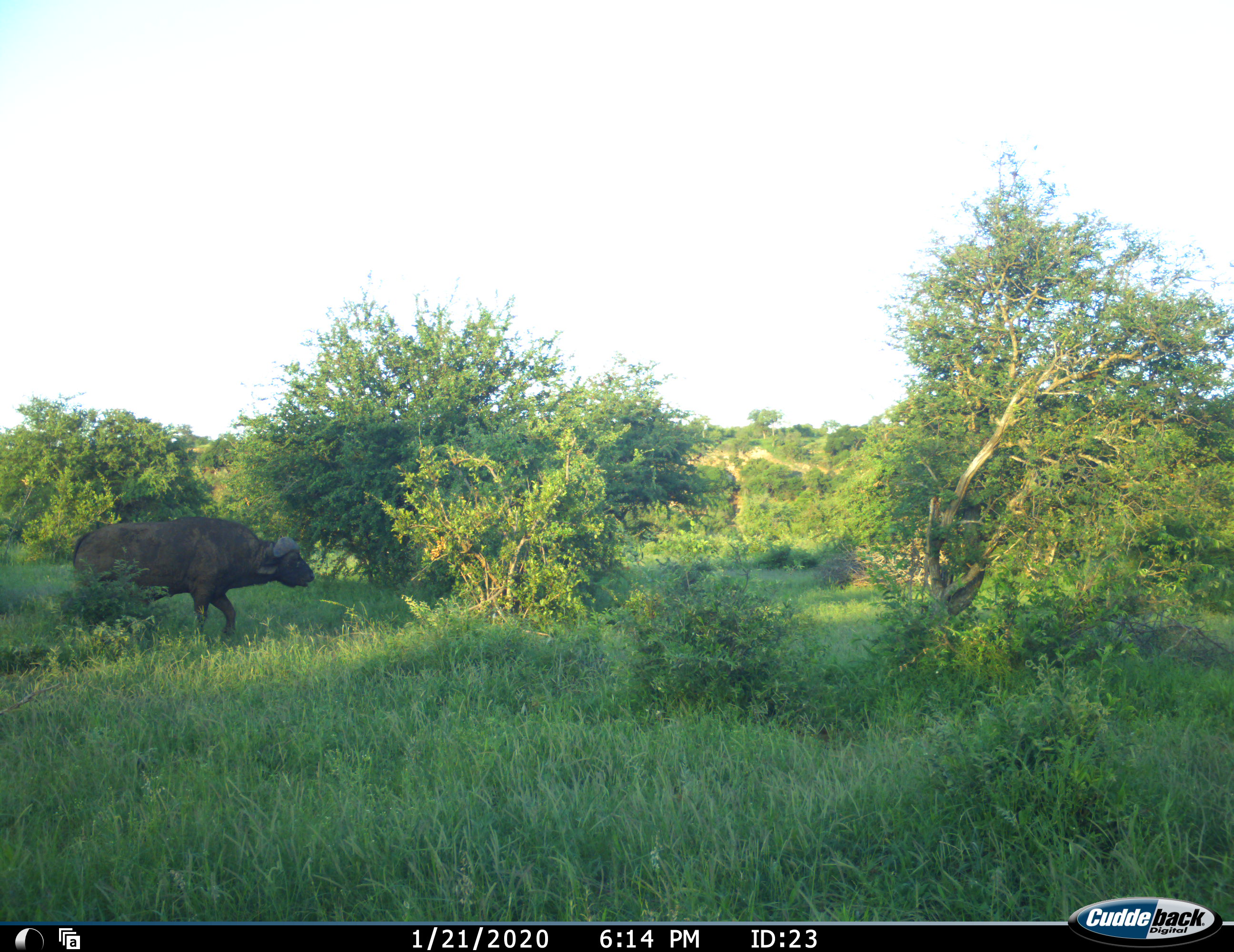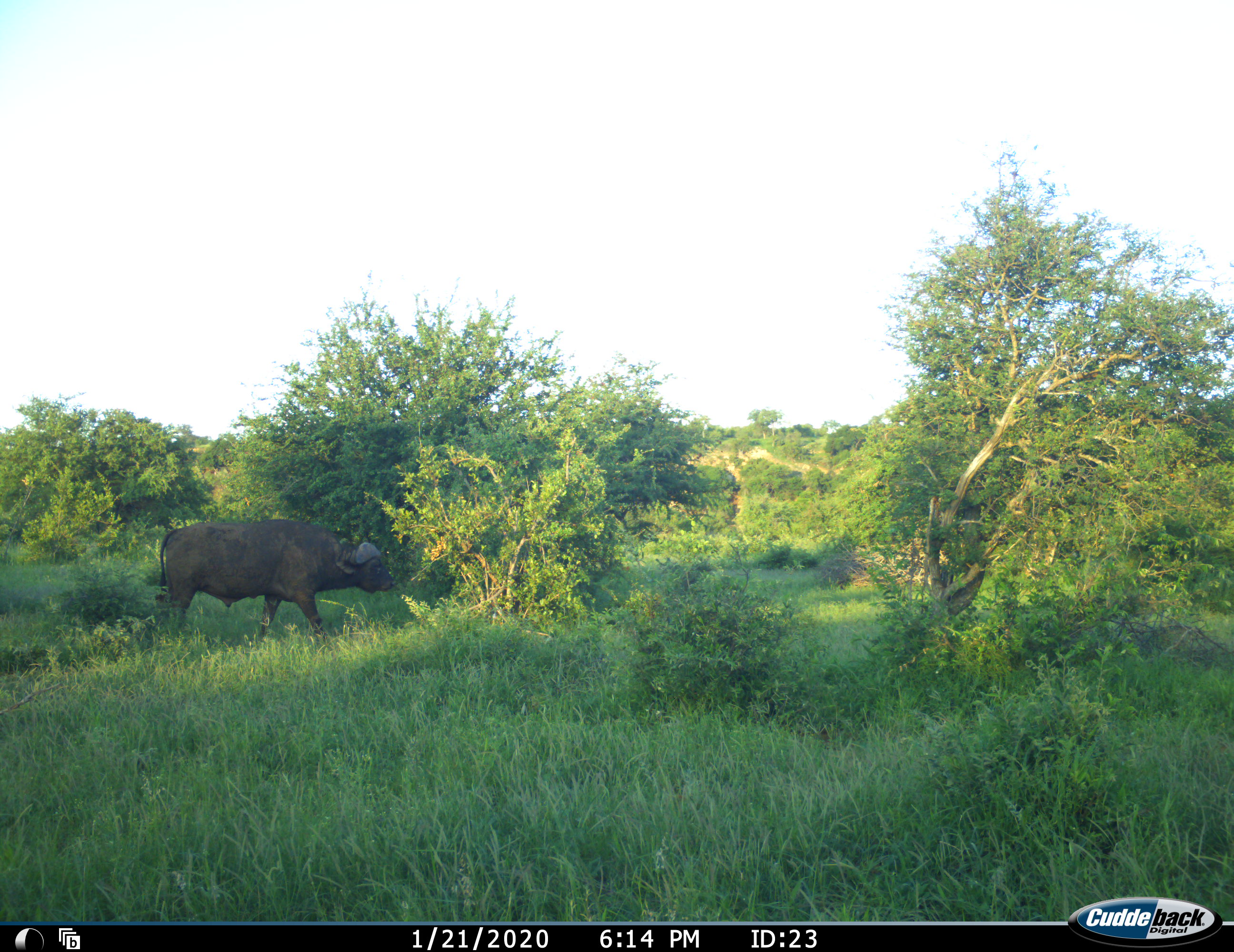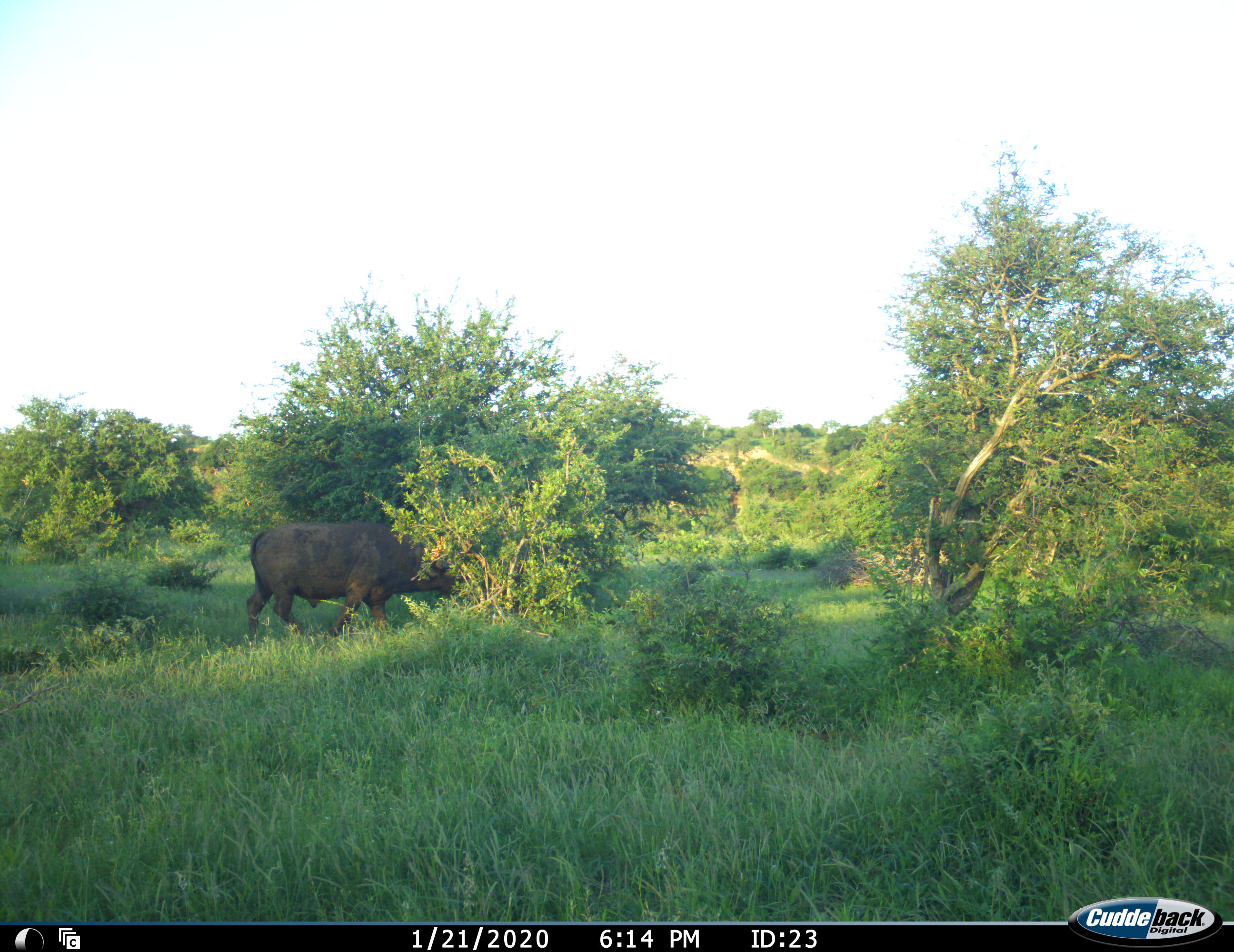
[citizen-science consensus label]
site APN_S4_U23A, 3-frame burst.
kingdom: Animalia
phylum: Chordata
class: Mammalia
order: Artiodactyla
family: Bovidae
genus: Syncerus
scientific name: Syncerus caffer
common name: african buffalo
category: buffalo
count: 1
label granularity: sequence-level